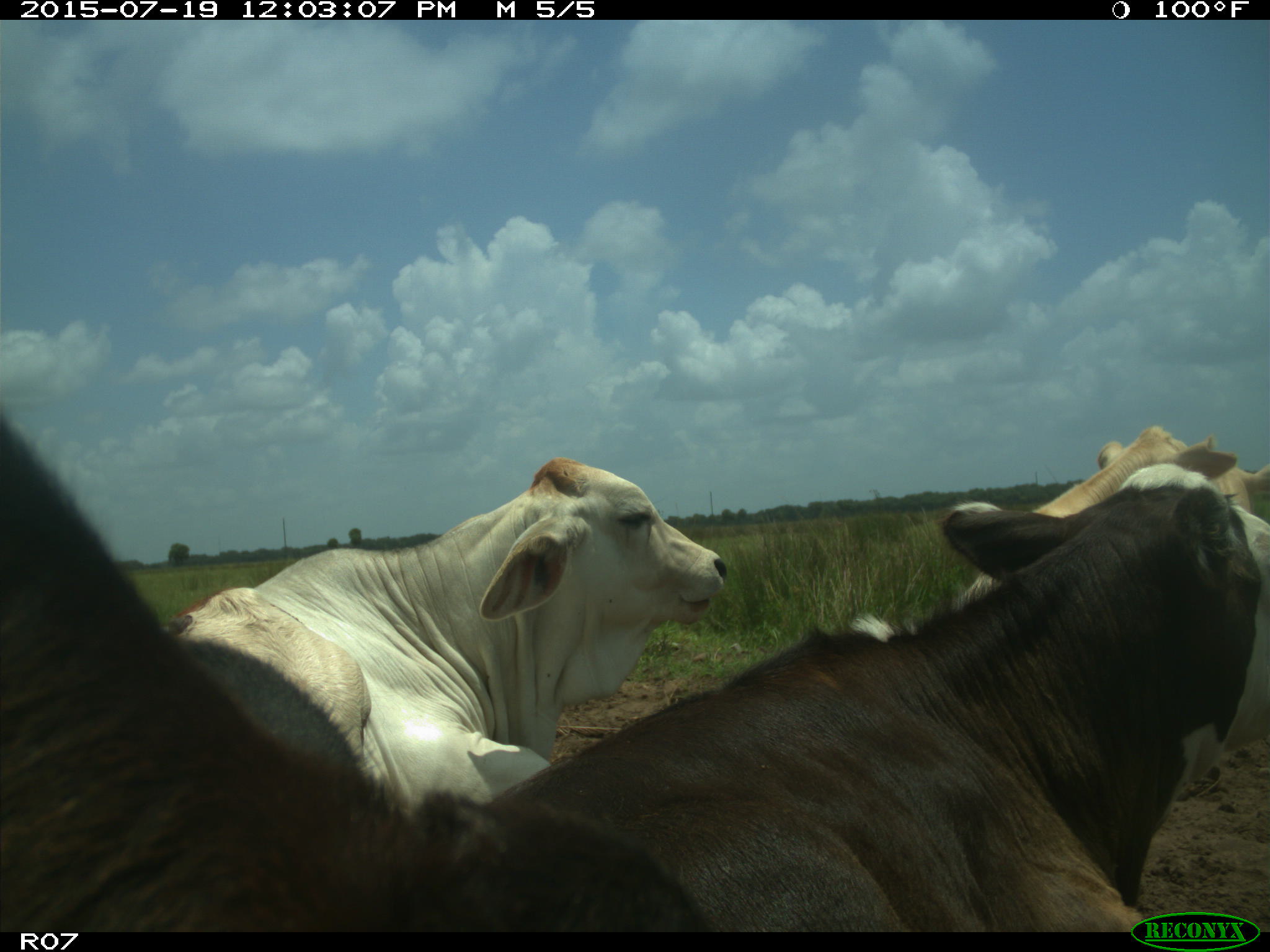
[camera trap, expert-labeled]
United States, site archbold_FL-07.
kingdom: Animalia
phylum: Chordata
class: Mammalia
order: Artiodactyla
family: Bovidae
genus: Bos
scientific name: Bos taurus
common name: domestic cow